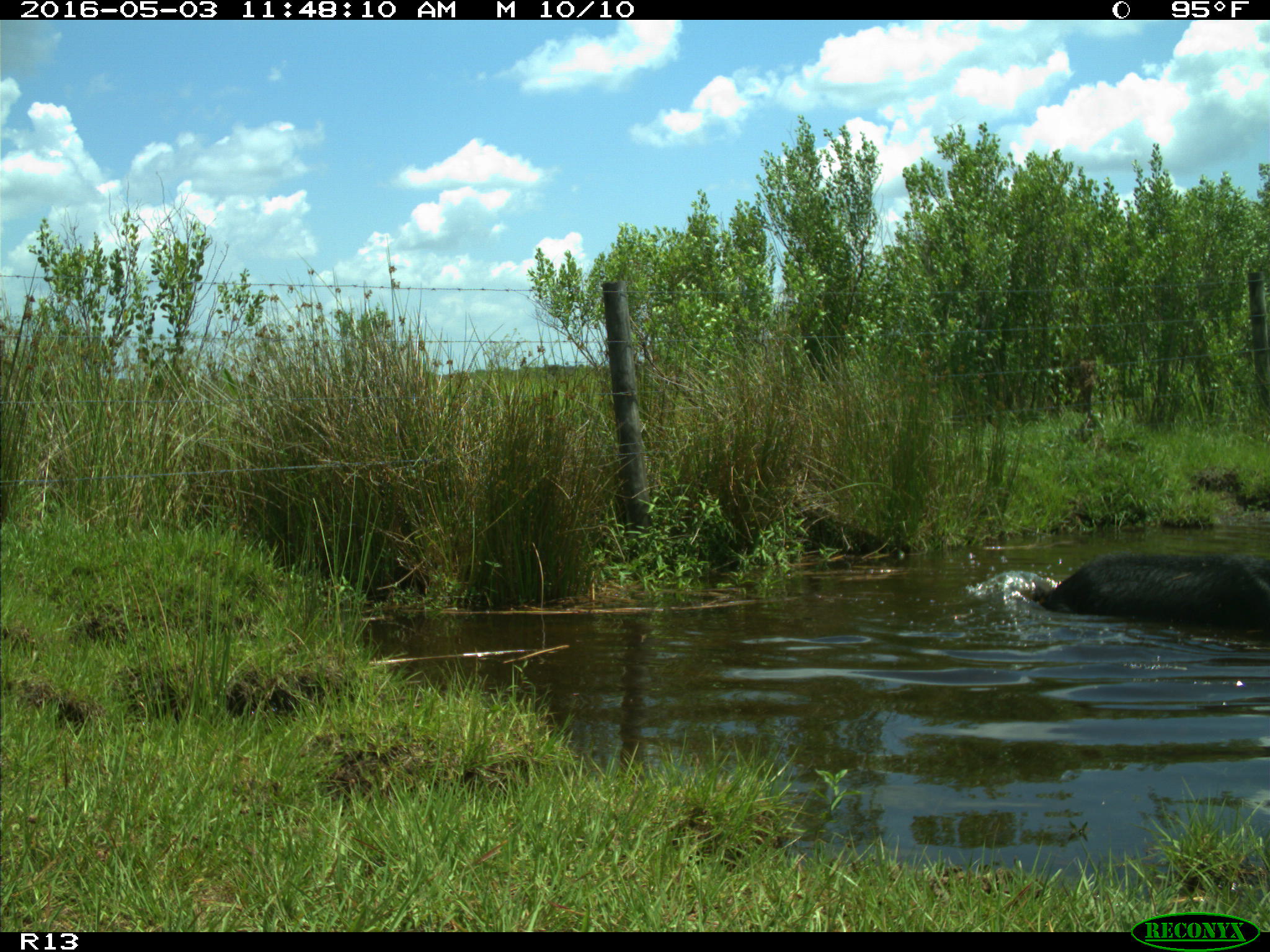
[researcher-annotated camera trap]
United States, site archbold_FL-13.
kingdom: Animalia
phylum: Chordata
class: Mammalia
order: Artiodactyla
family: Suidae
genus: Sus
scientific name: Sus scrofa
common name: wild boar